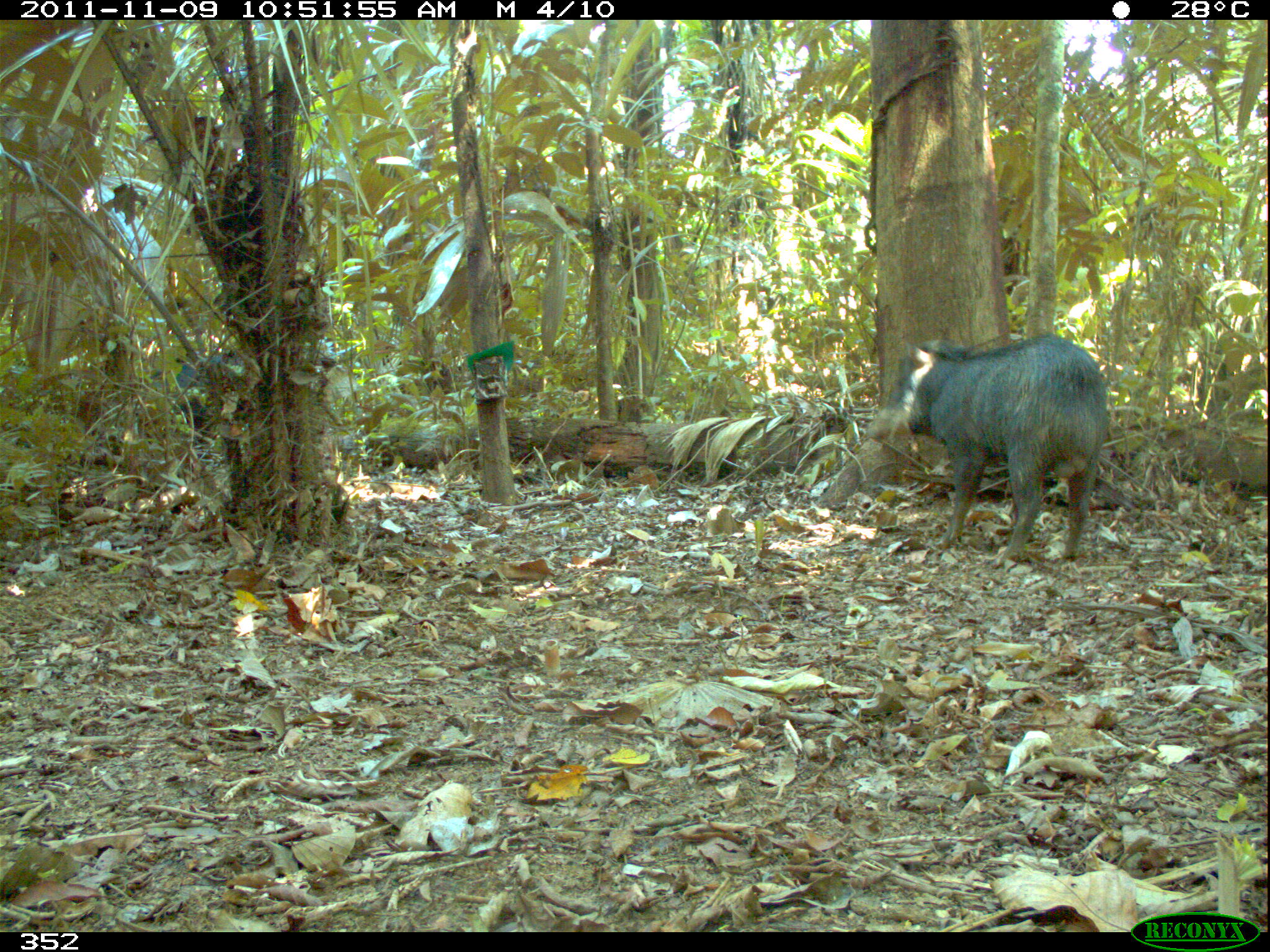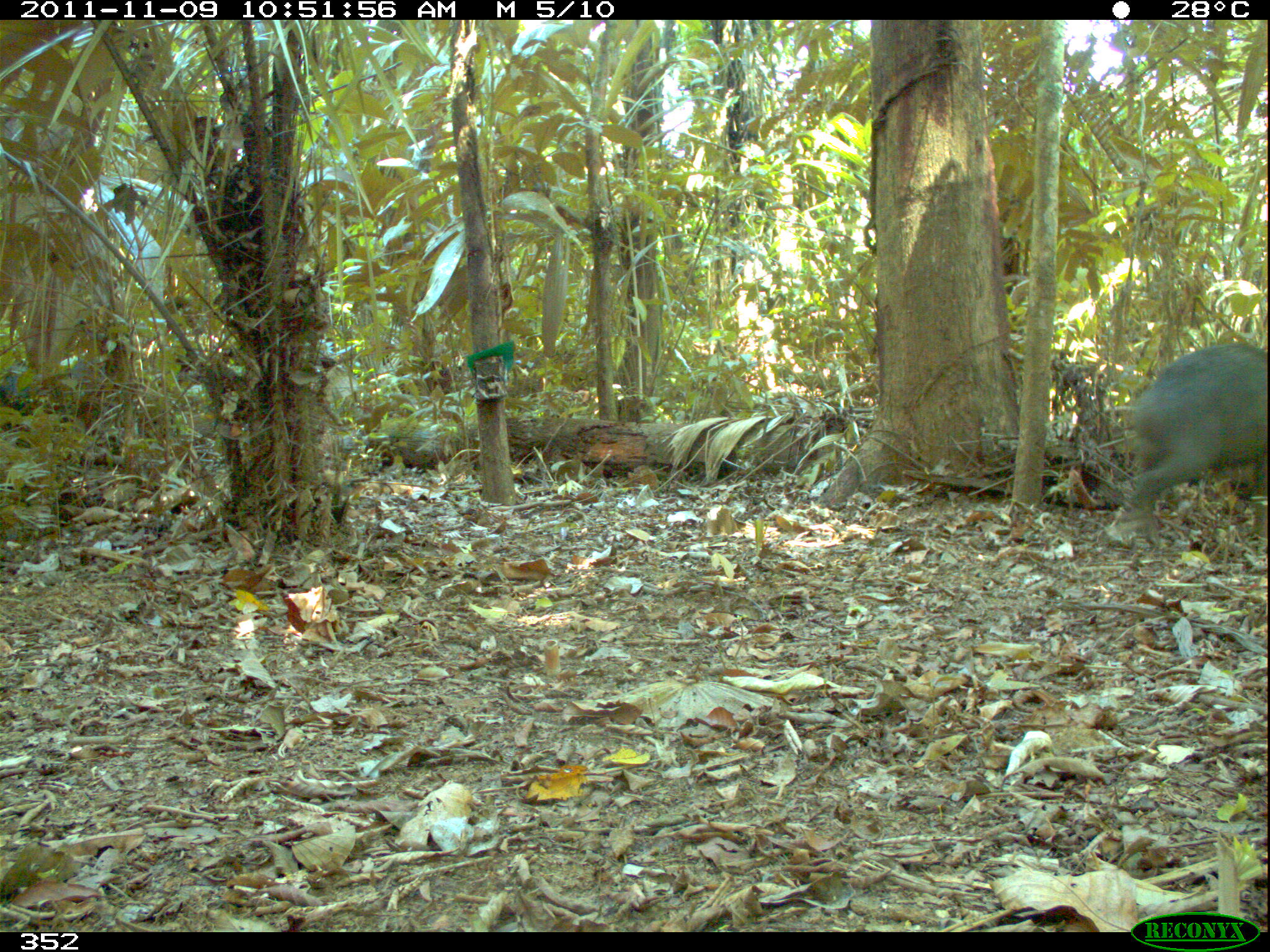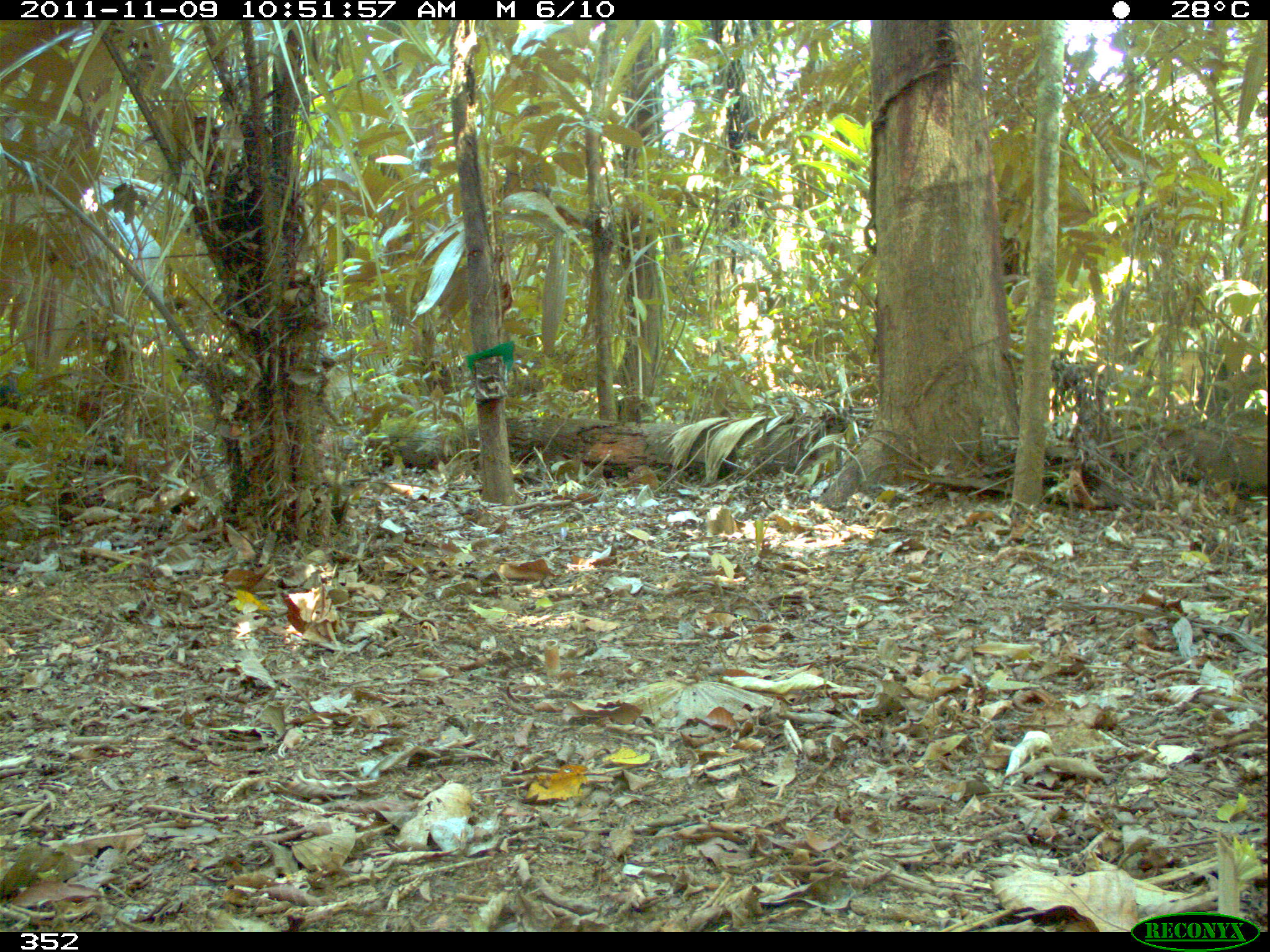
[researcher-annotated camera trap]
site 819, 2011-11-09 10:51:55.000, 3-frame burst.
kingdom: Animalia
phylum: Chordata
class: Mammalia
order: Artiodactyla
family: Tayassuidae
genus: Tayassu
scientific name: Tayassu pecari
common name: white-lipped peccary